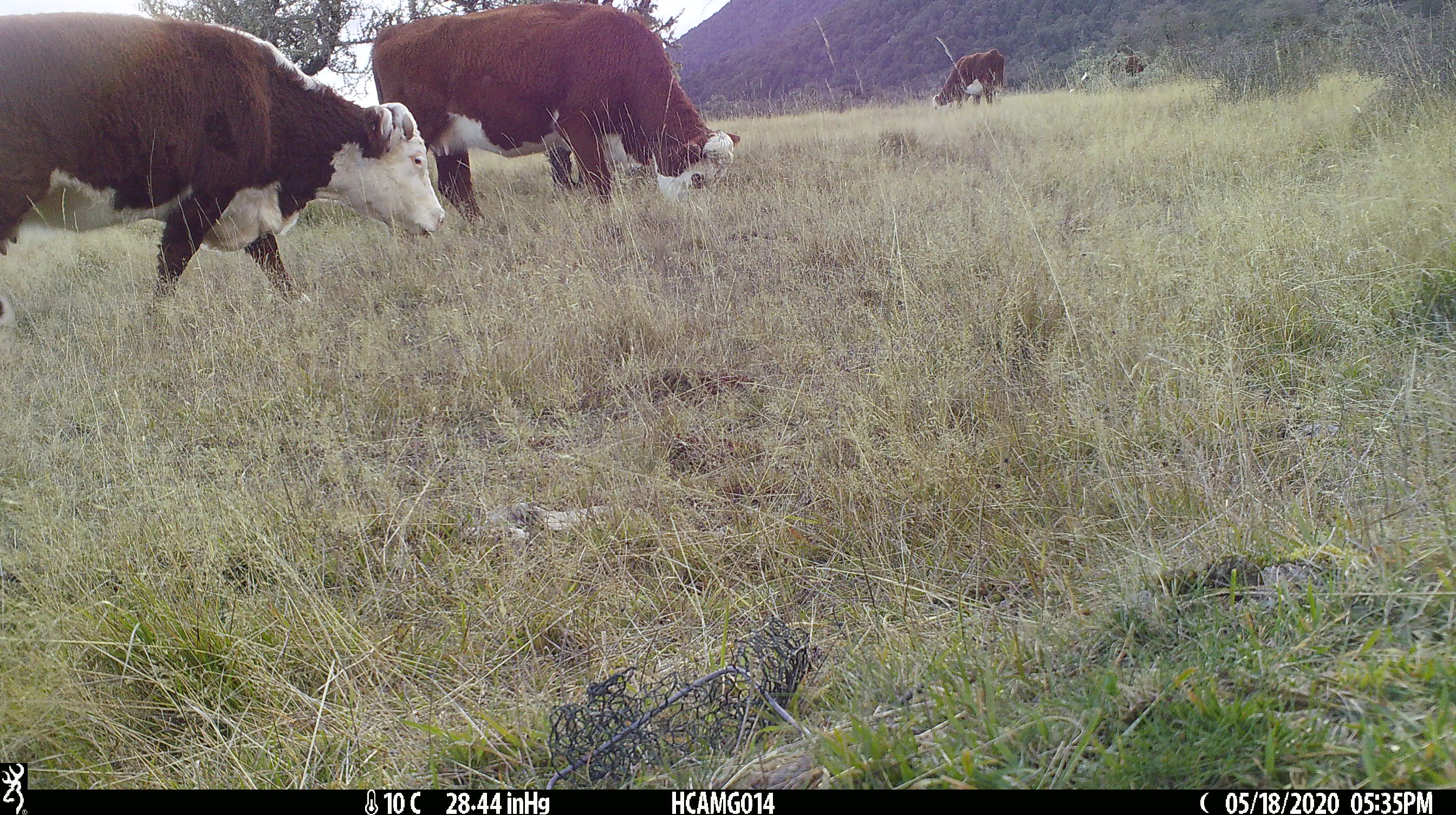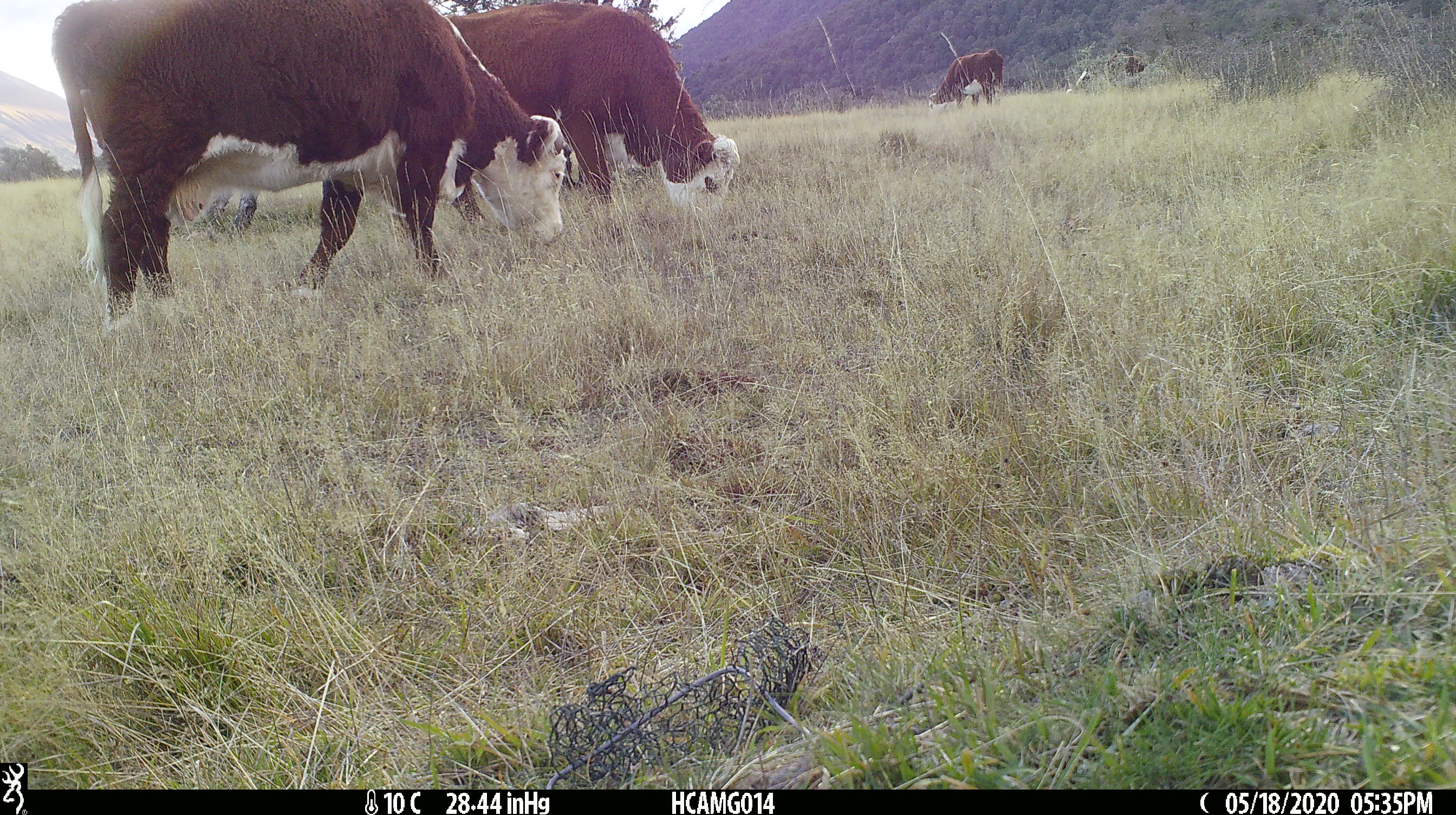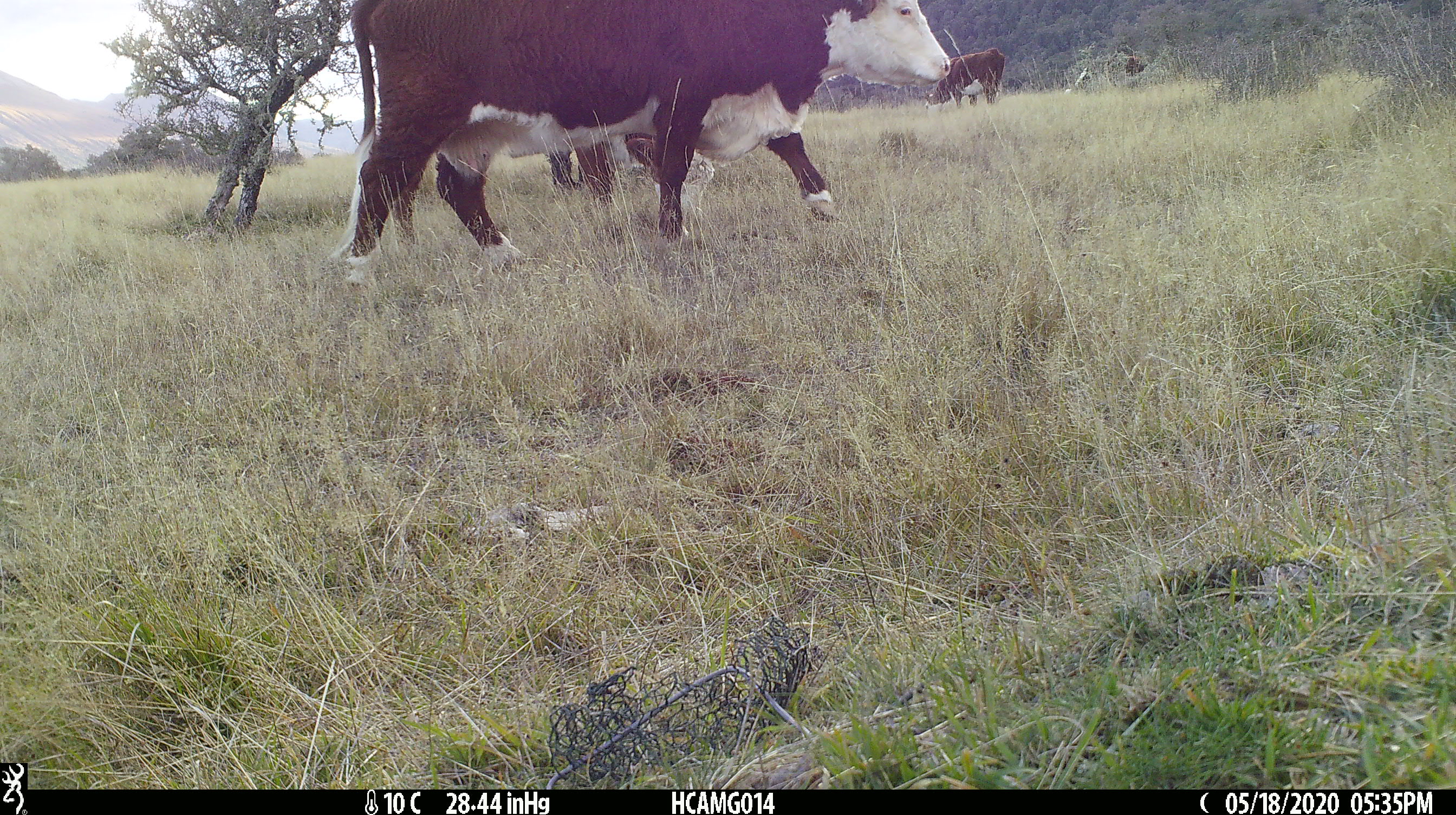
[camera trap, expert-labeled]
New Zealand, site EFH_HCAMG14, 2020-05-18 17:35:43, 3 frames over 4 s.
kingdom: Animalia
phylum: Chordata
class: Mammalia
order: Artiodactyla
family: Bovidae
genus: Bos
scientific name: Bos taurus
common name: domestic cow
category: cow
Cow (domestic cow) (Bos taurus).